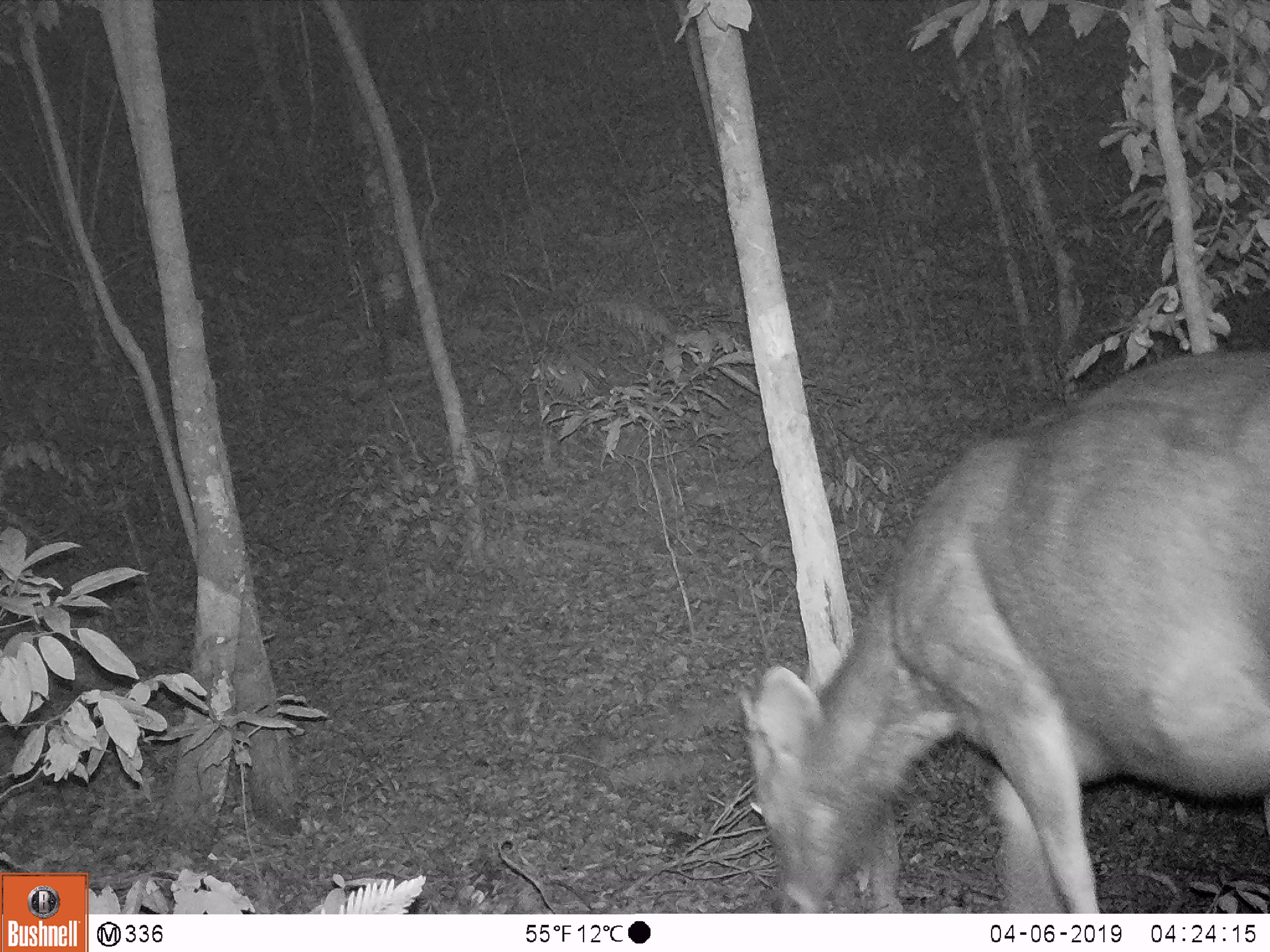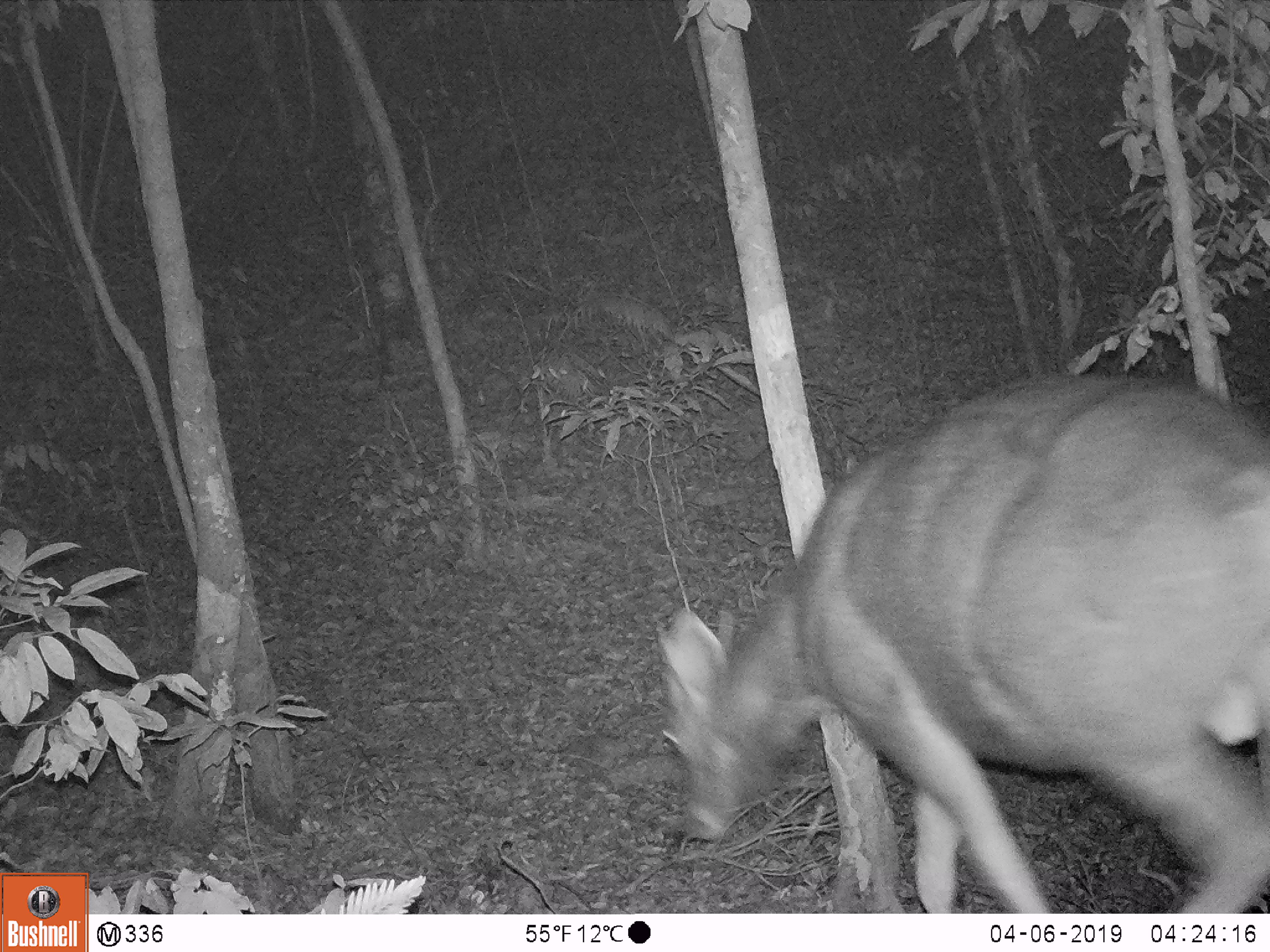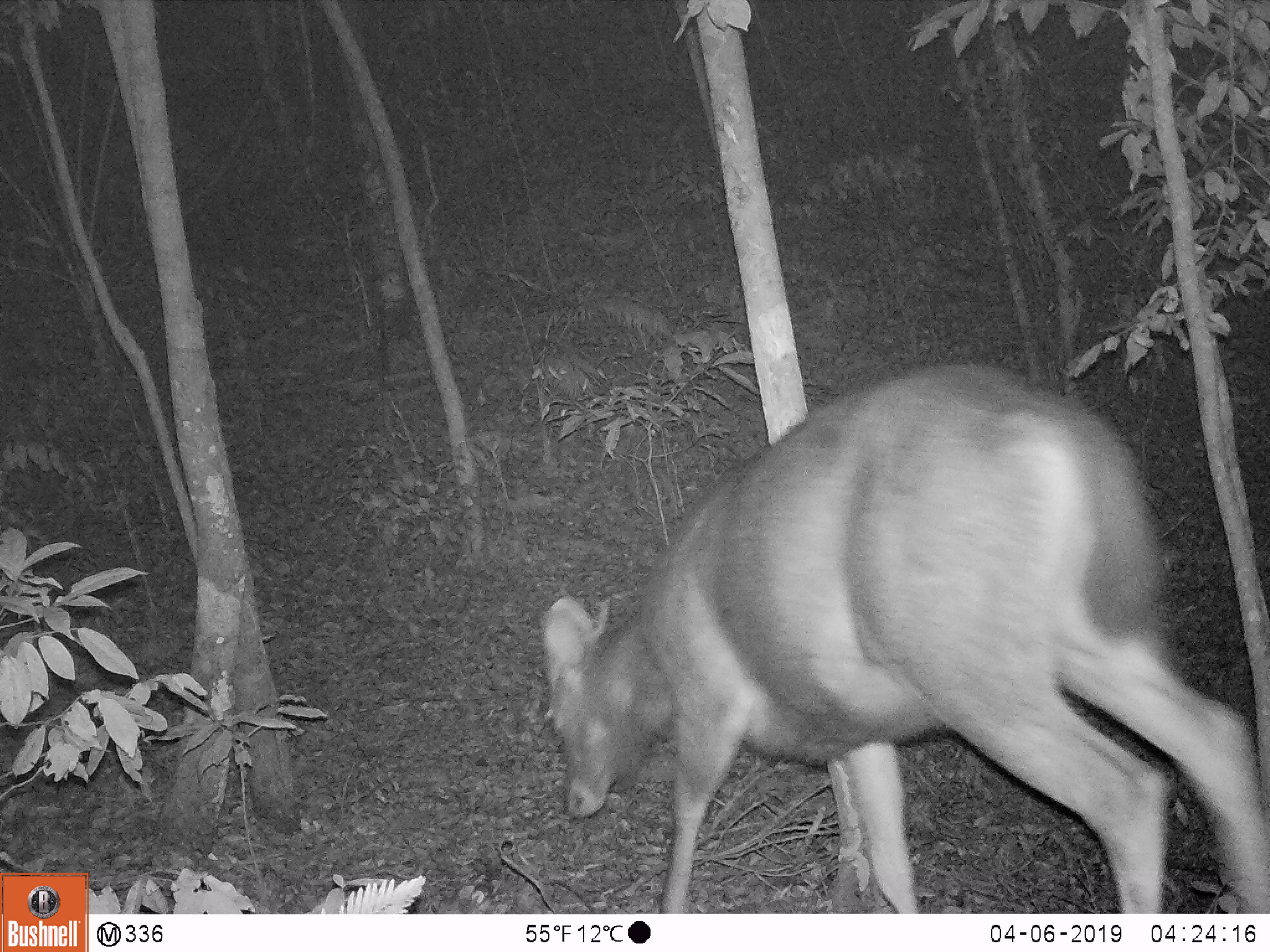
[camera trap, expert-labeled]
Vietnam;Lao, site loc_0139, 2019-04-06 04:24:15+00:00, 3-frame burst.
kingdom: Animalia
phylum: Chordata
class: Mammalia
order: Artiodactyla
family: Cervidae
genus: Rusa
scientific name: Rusa unicolor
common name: sambar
Sambar (Rusa unicolor). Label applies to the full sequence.